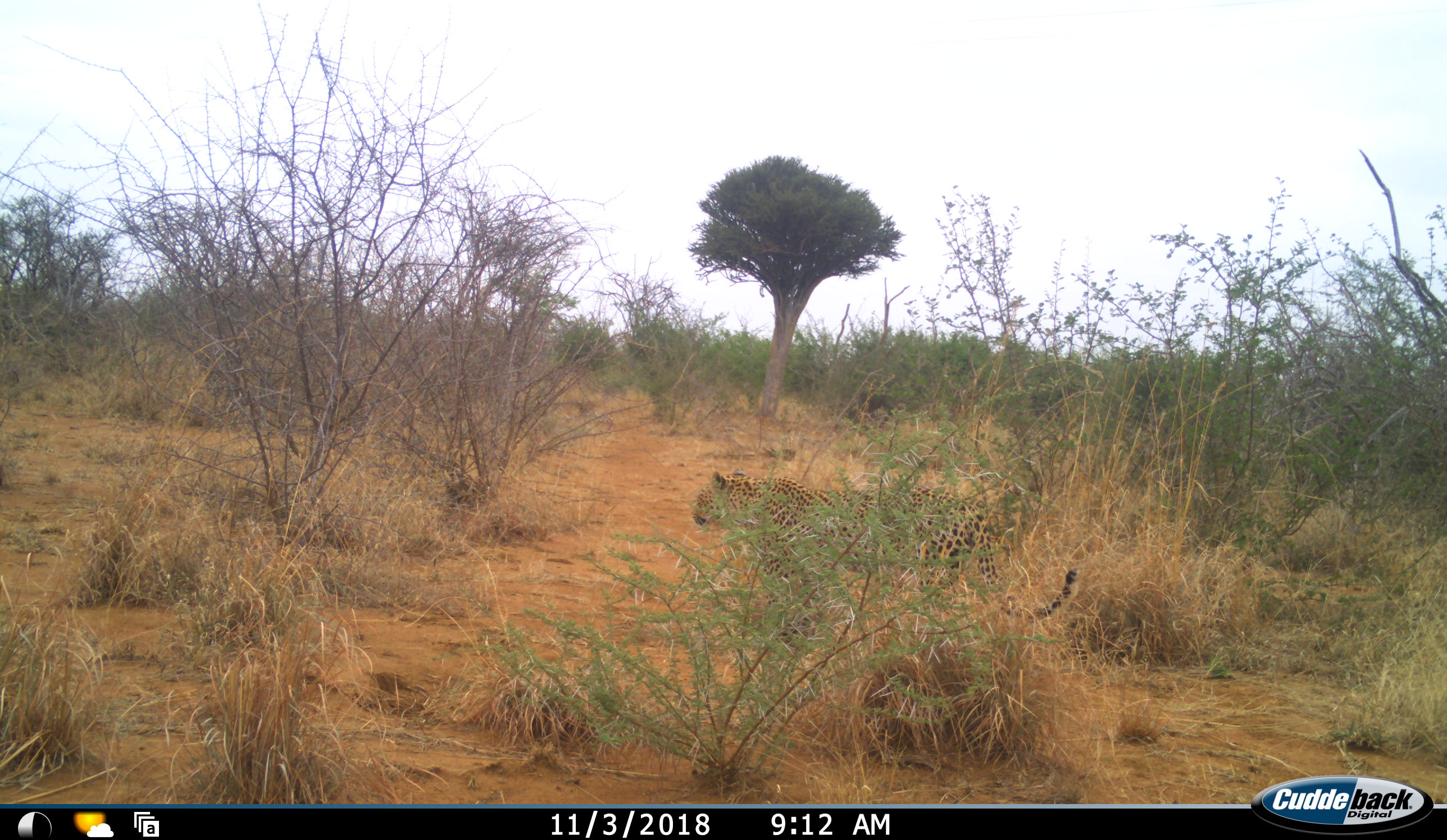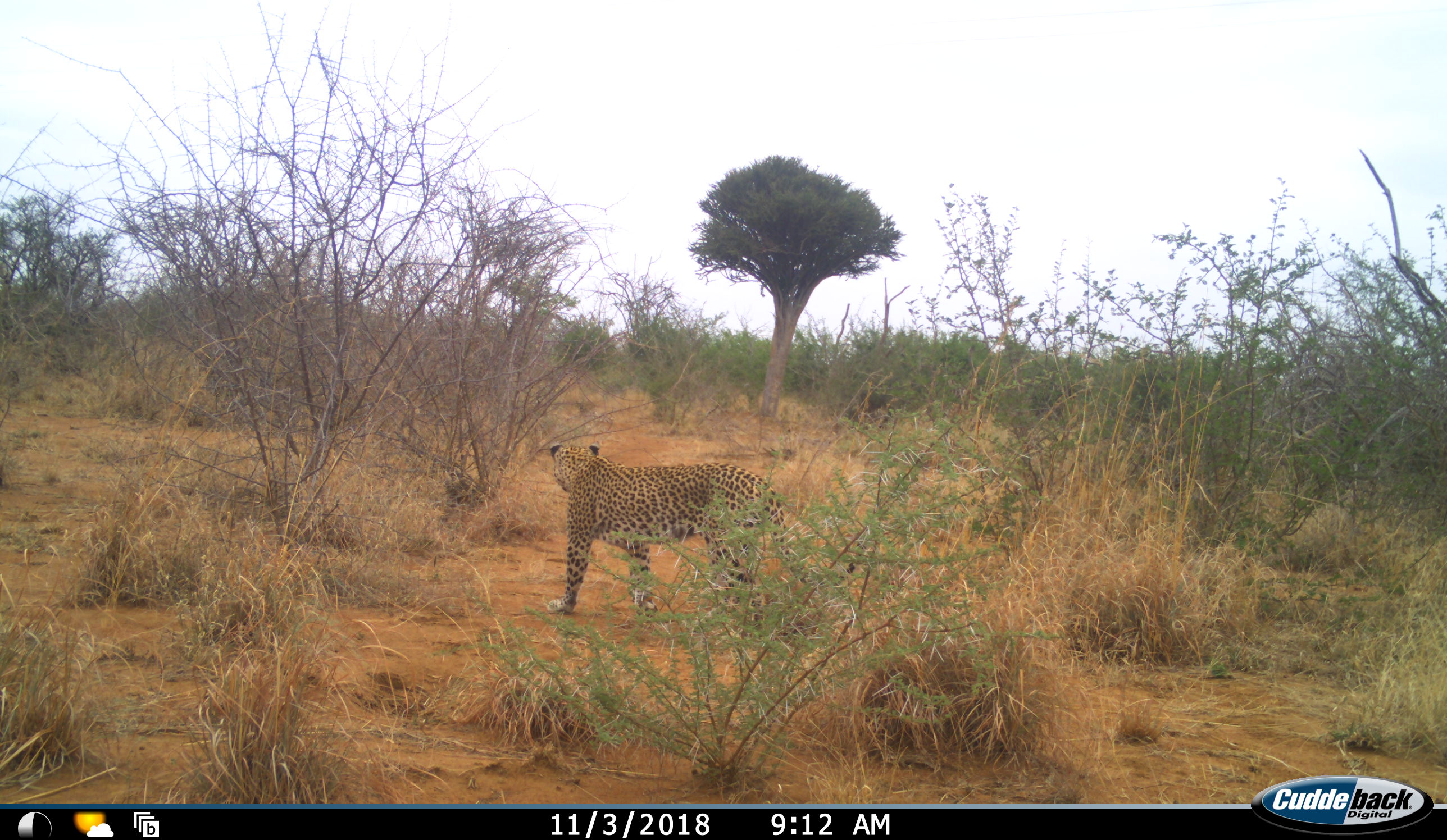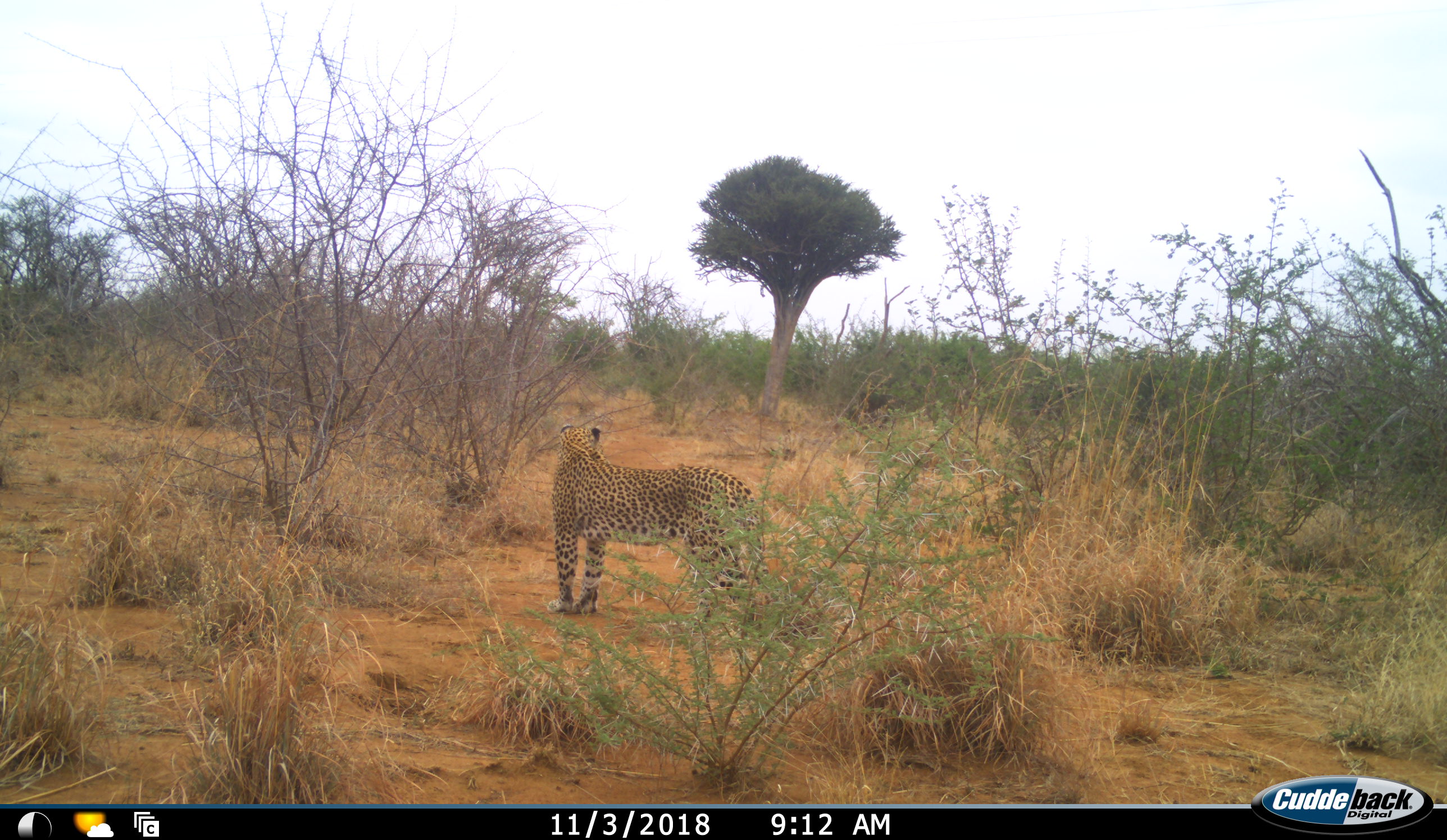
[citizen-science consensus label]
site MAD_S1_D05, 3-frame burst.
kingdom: Animalia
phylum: Chordata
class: Mammalia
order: Carnivora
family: Felidae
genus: Panthera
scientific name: Panthera pardus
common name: leopard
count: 1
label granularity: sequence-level